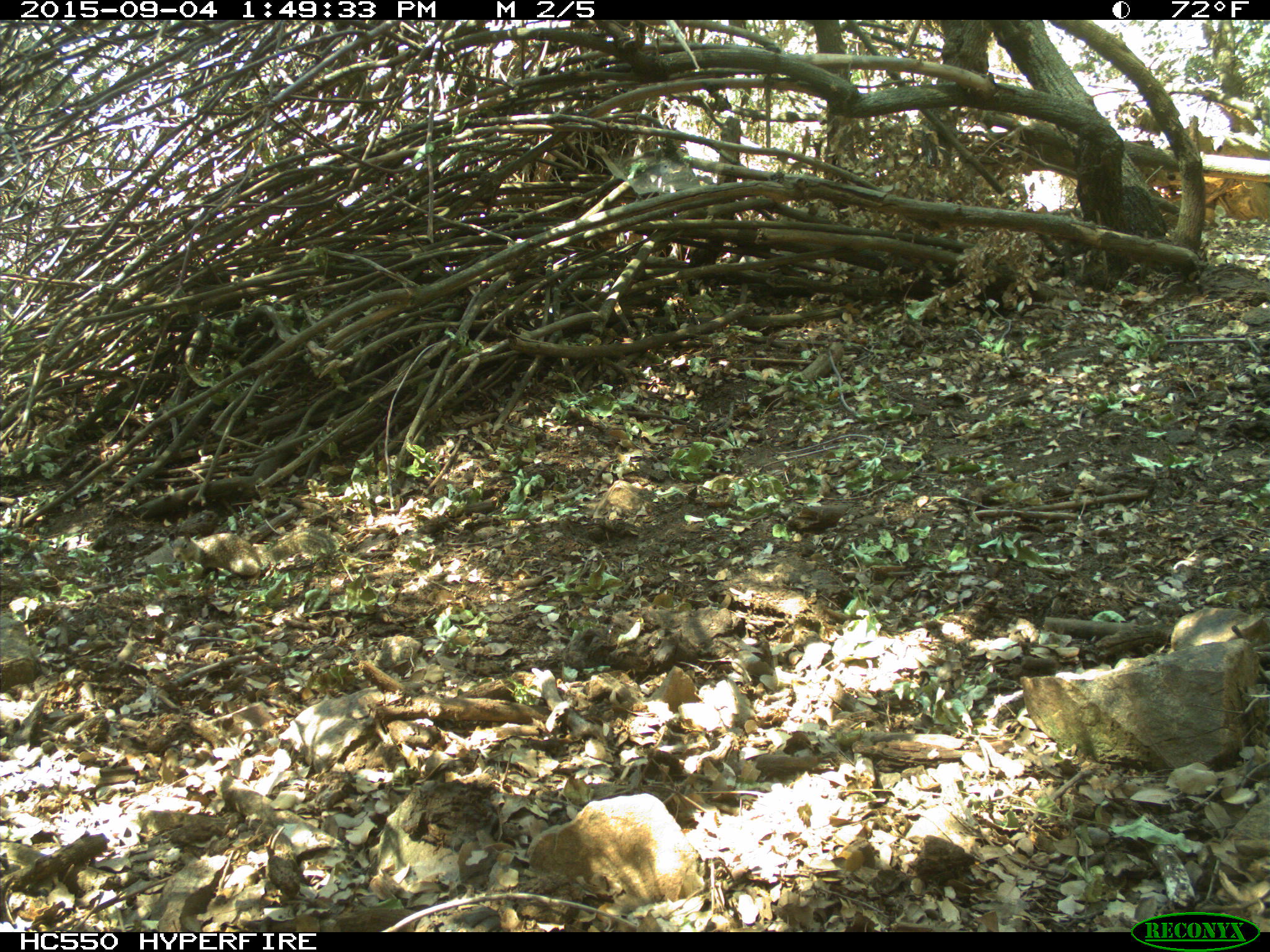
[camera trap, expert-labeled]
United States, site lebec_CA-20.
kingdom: Animalia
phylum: Chordata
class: Mammalia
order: Rodentia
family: Sciuridae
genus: Otospermophilus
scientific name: Otospermophilus beecheyi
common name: california ground squirrel